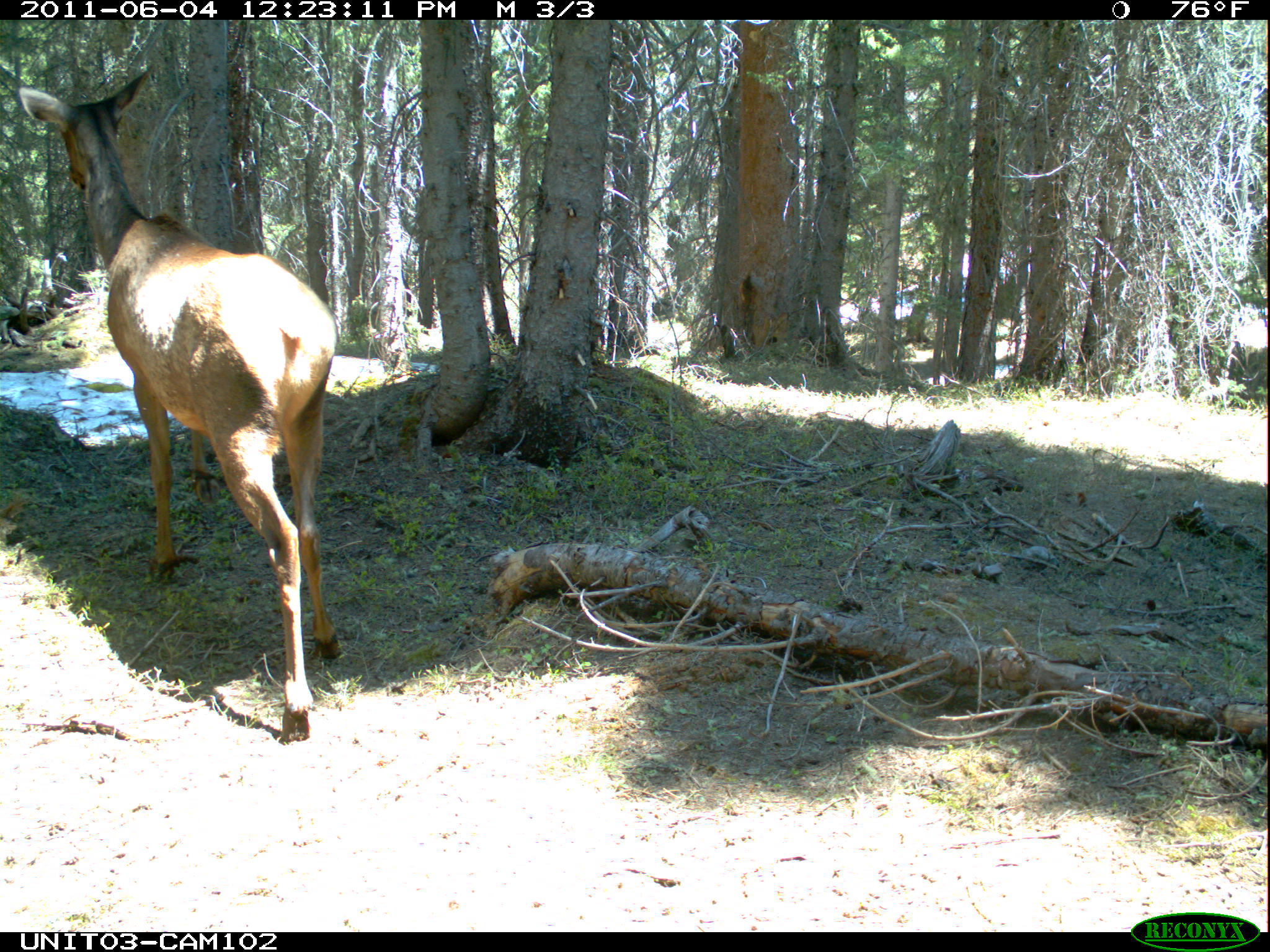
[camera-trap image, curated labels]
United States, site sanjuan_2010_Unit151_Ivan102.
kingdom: Animalia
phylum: Chordata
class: Mammalia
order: Artiodactyla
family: Cervidae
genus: Cervus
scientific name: Cervus elaphus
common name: red deer